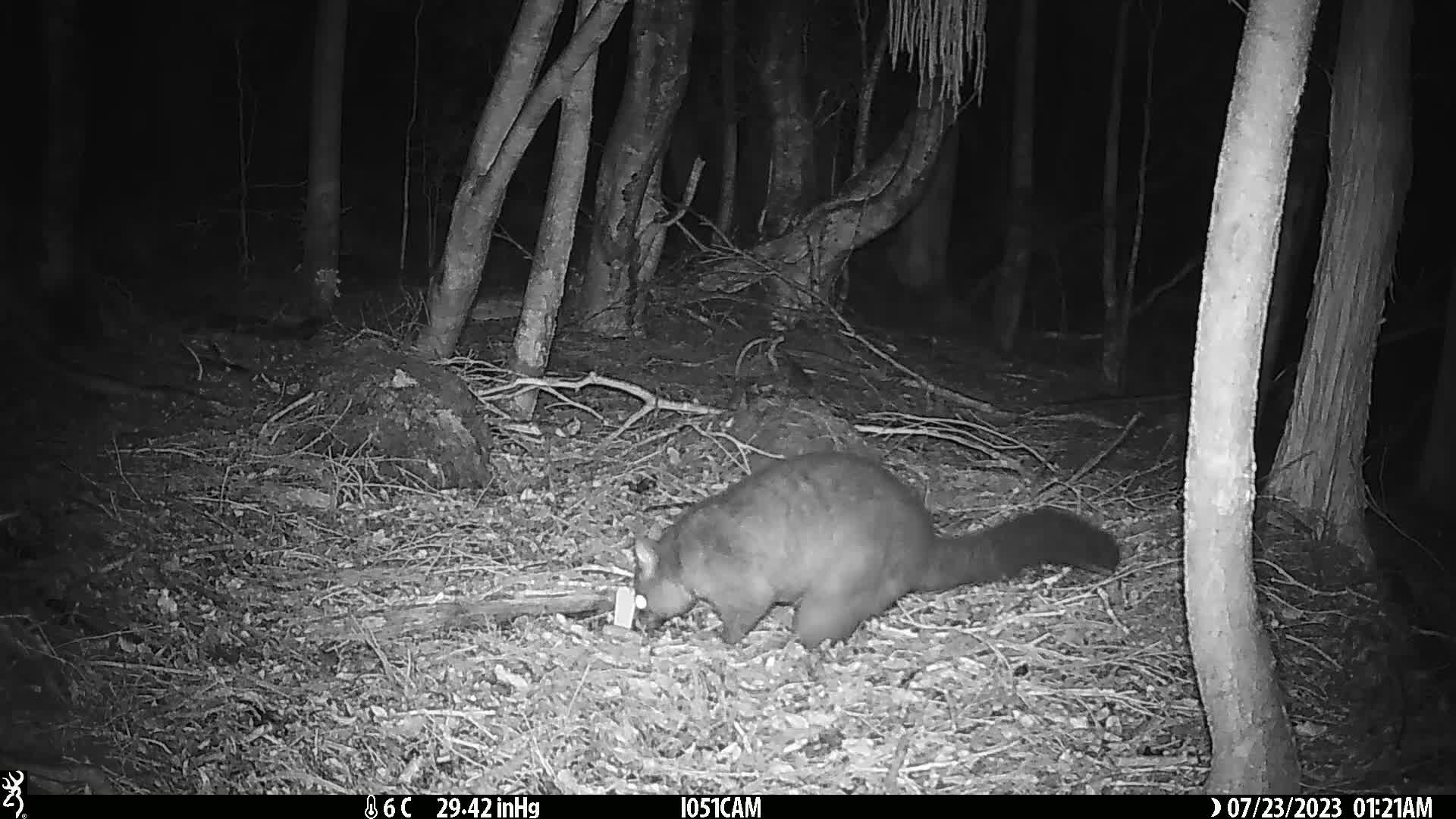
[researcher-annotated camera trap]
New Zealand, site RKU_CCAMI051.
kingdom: Animalia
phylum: Chordata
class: Mammalia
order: Diprotodontia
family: Phalangeridae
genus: Trichosurus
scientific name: Trichosurus vulpecula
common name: common brushtail possum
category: possum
Possum (common brushtail possum) (Trichosurus vulpecula).